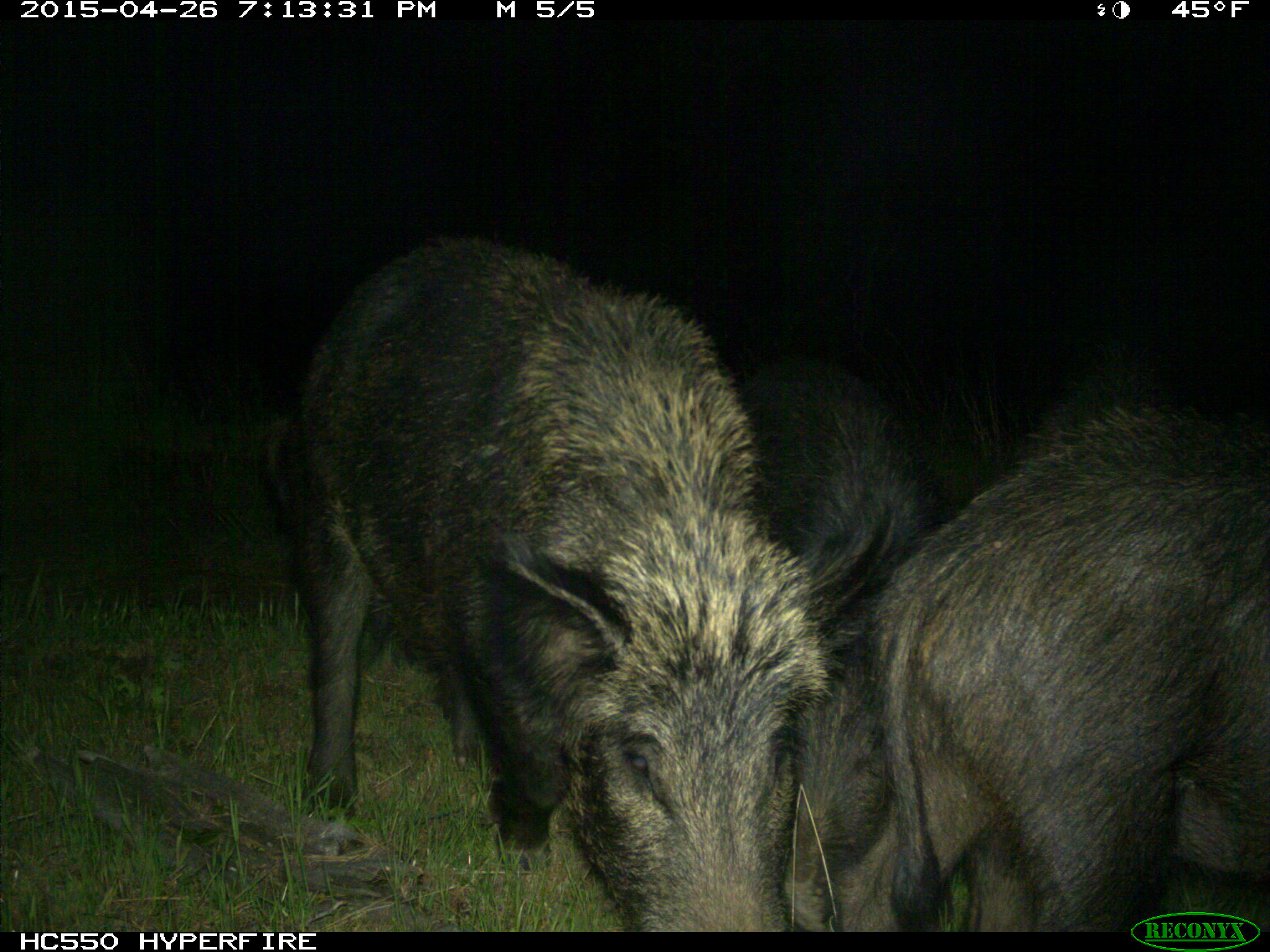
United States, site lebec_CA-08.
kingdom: Animalia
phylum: Chordata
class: Mammalia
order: Artiodactyla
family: Suidae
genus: Sus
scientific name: Sus scrofa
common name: wild boar